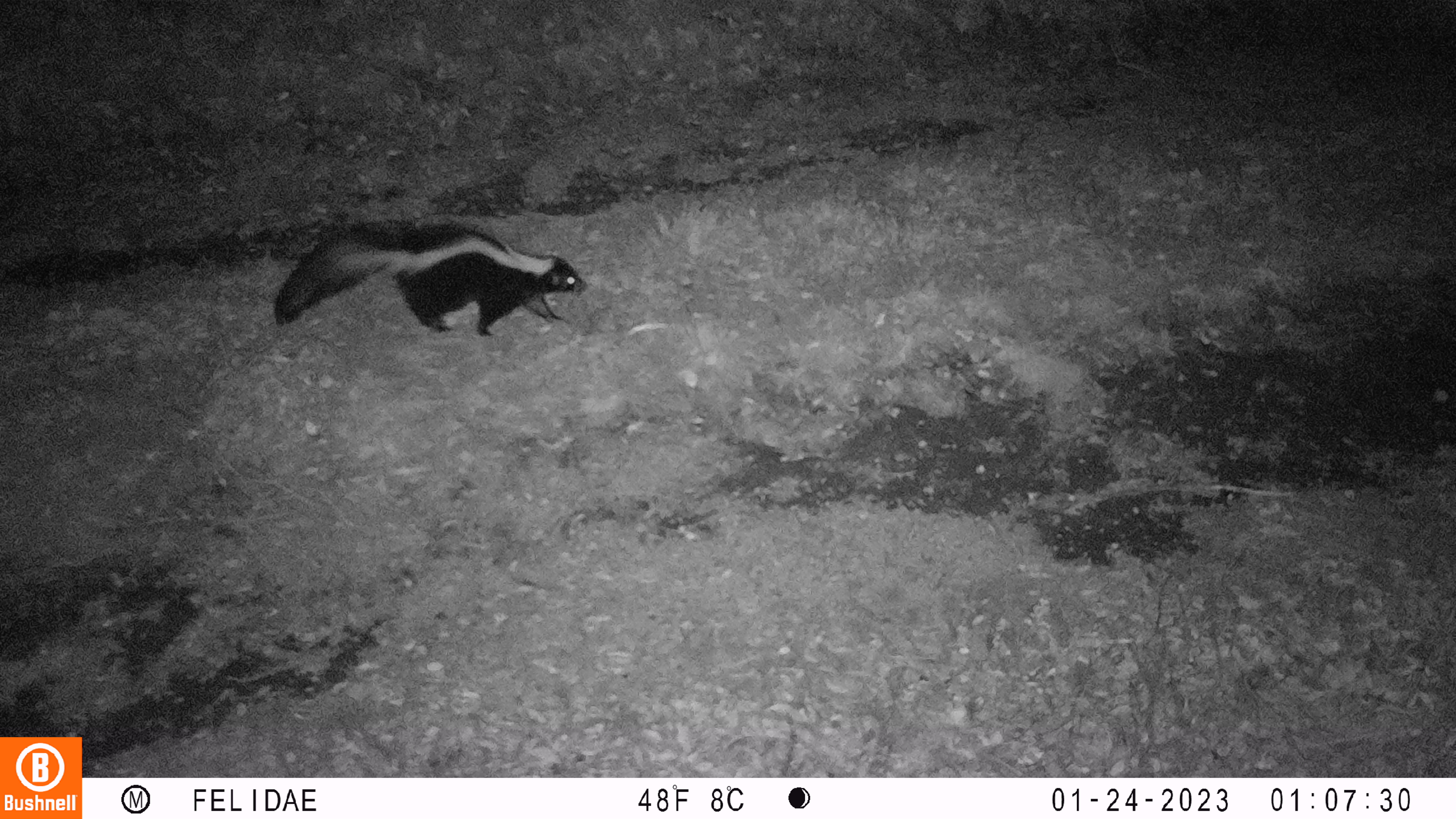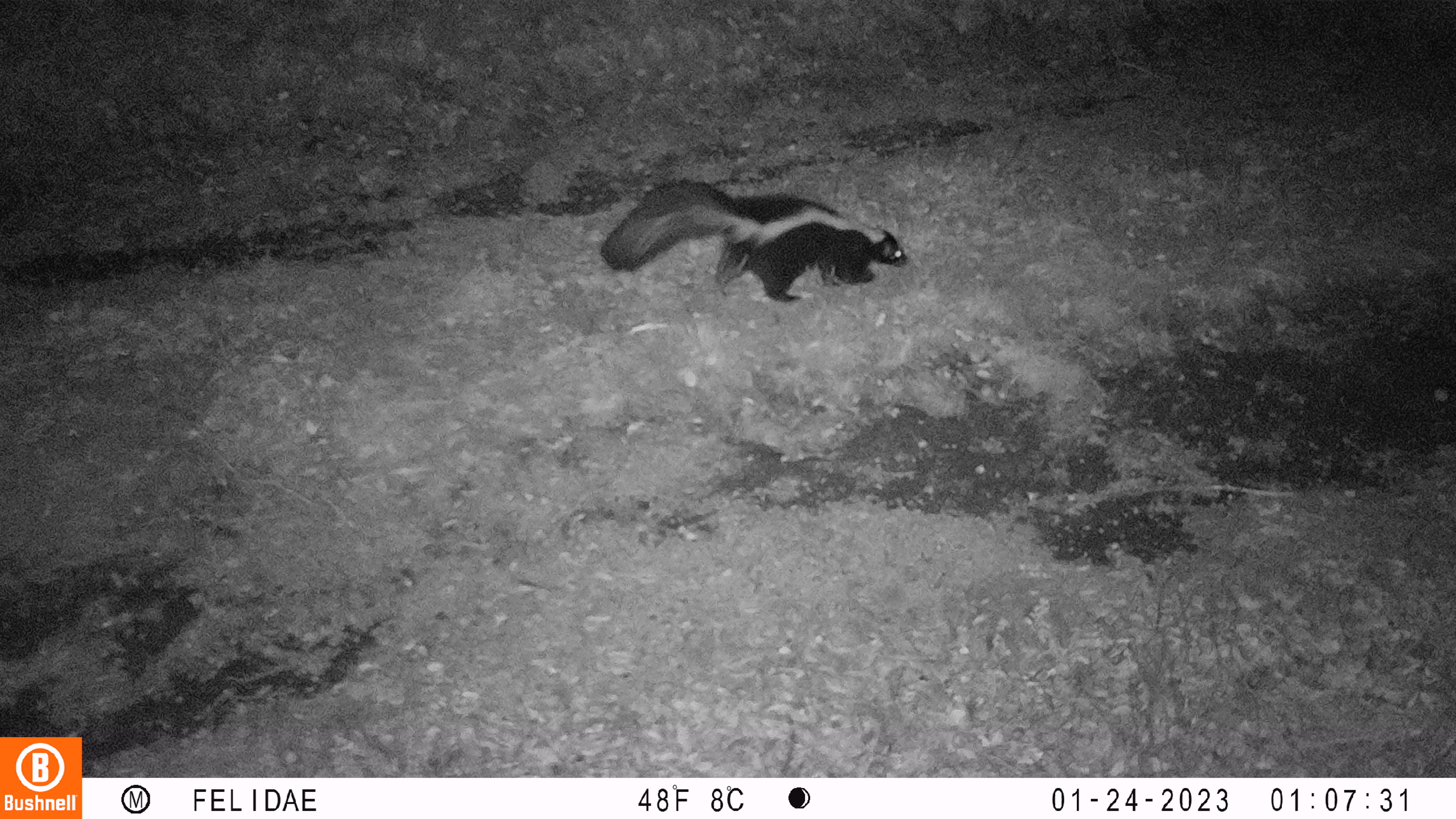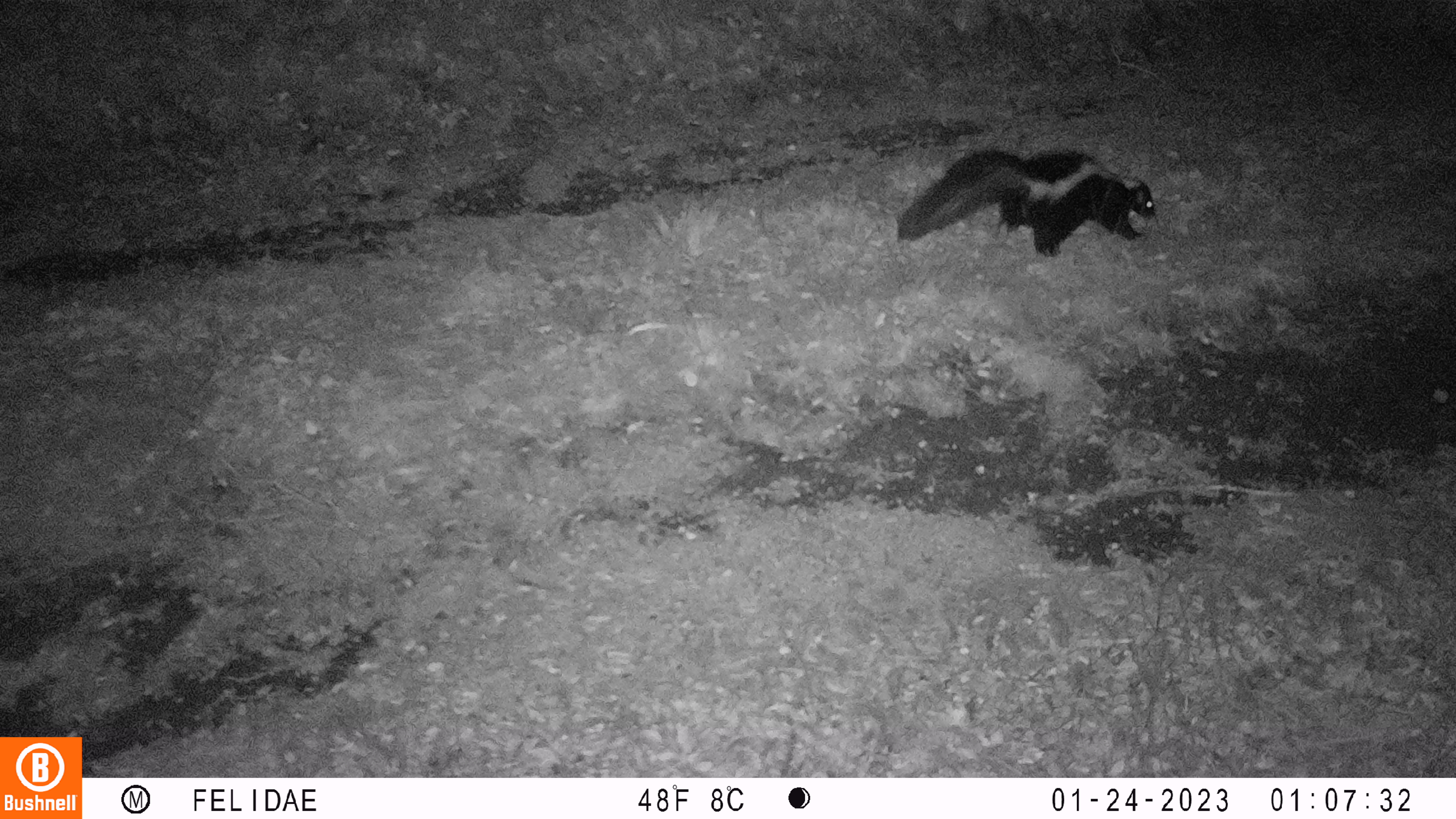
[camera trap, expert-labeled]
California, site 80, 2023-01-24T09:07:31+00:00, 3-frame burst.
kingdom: Animalia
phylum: Chordata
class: Mammalia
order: Carnivora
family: Mephitidae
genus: Mephitis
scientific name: Mephitis mephitis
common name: striped skunk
Striped skunk (Mephitis mephitis).